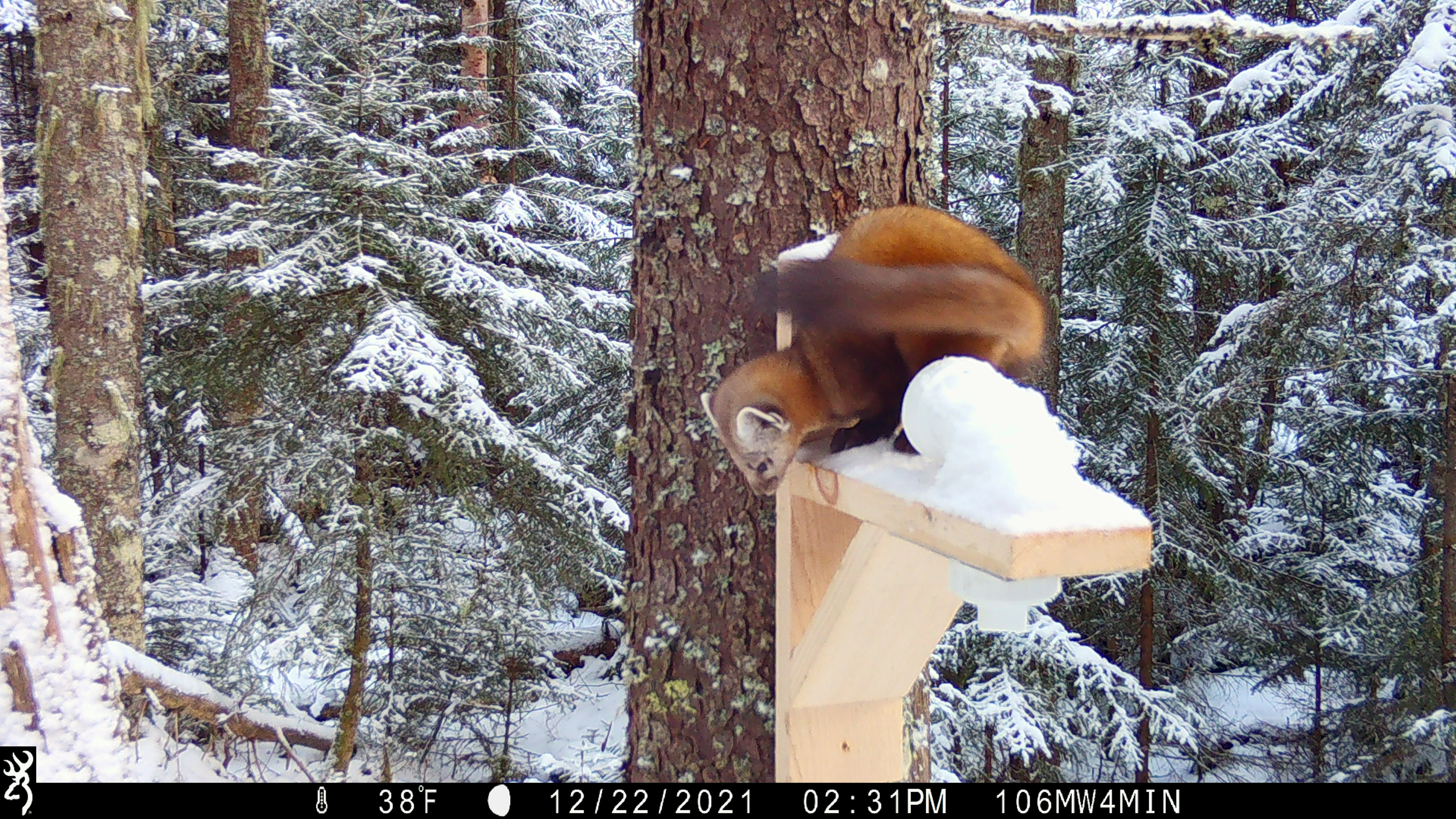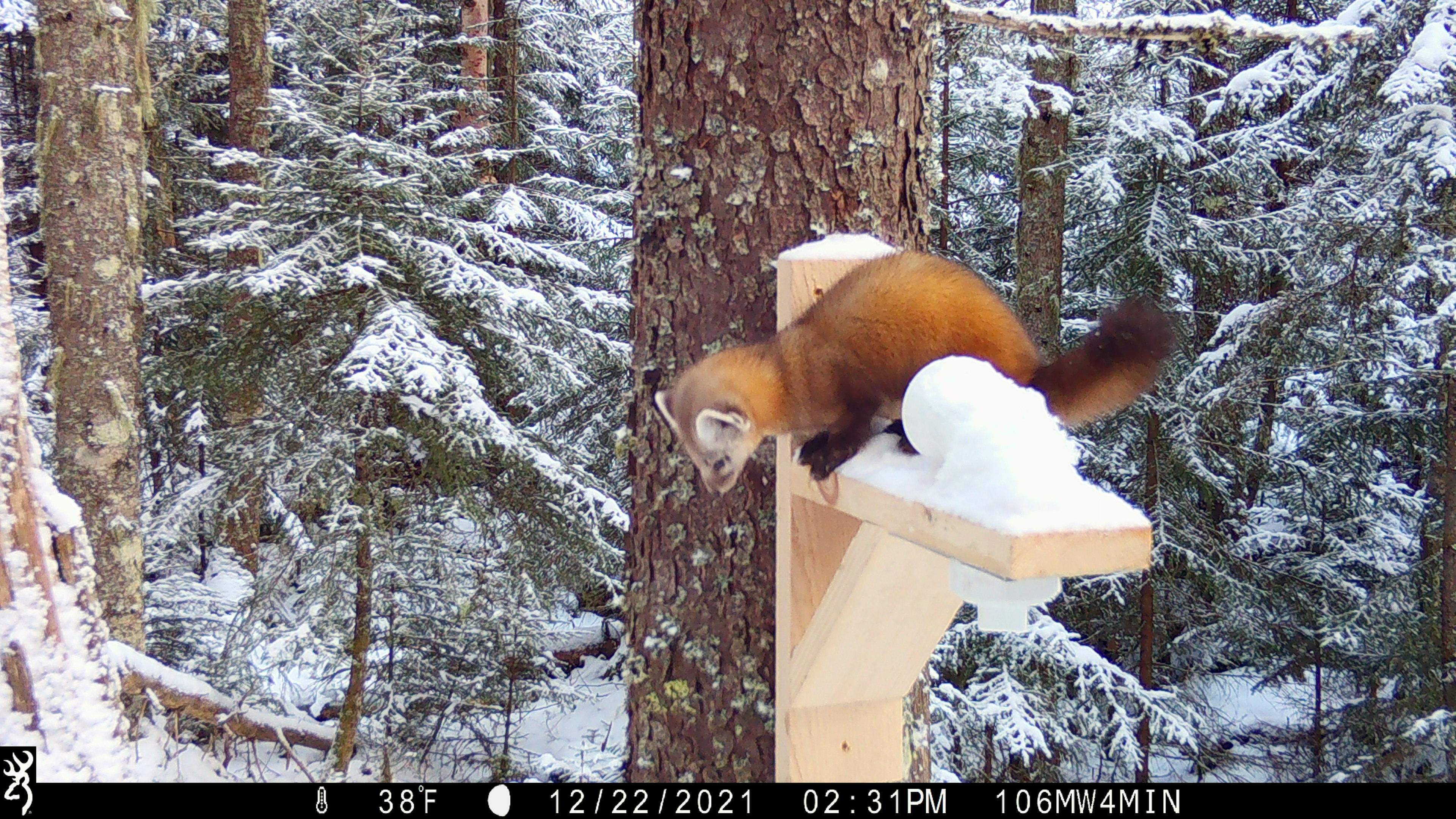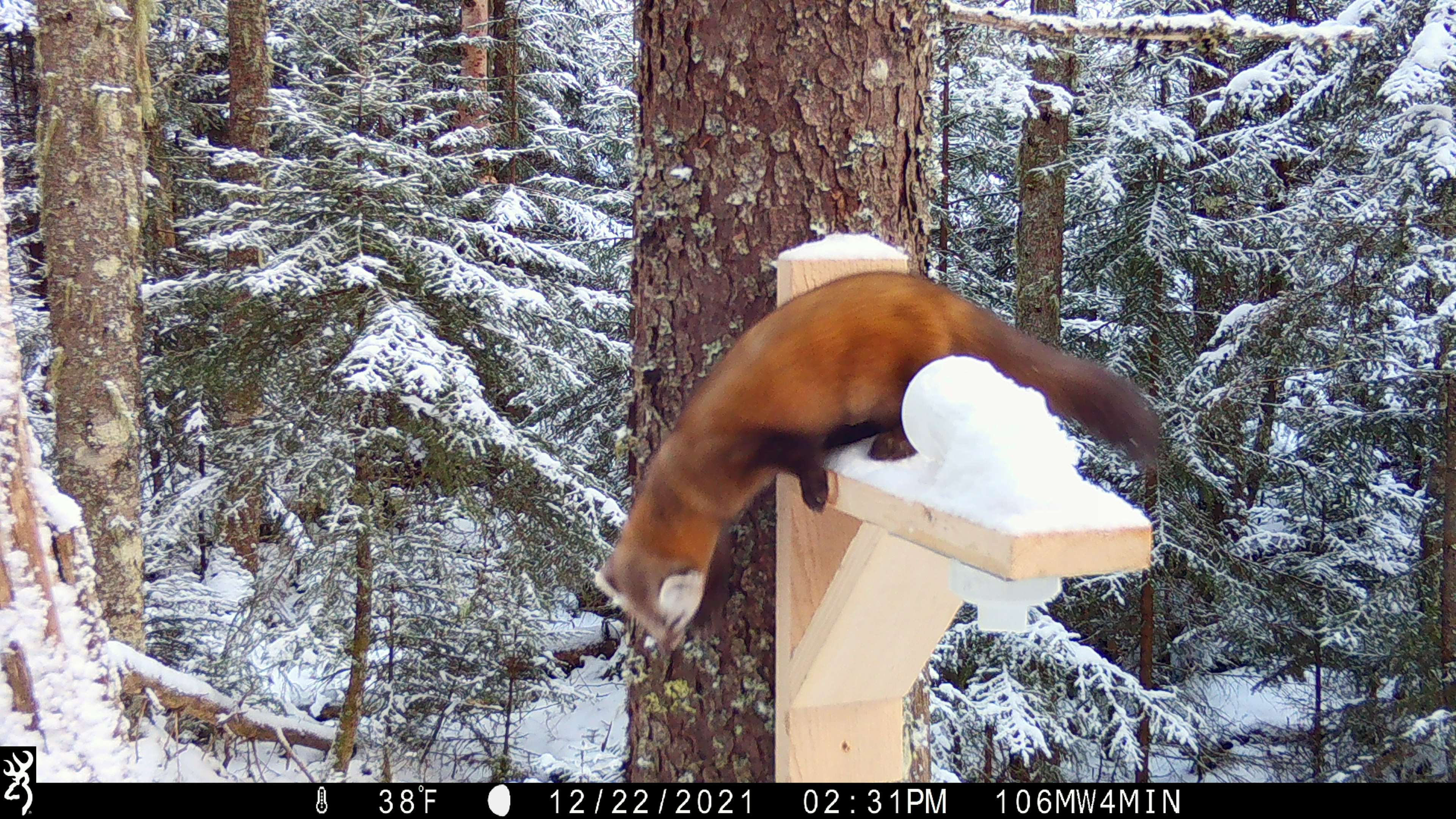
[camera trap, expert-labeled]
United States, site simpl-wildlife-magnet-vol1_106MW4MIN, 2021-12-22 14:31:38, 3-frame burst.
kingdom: Animalia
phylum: Chordata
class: Mammalia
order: Carnivora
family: Mustelidae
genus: Martes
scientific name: Martes americana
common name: american marten